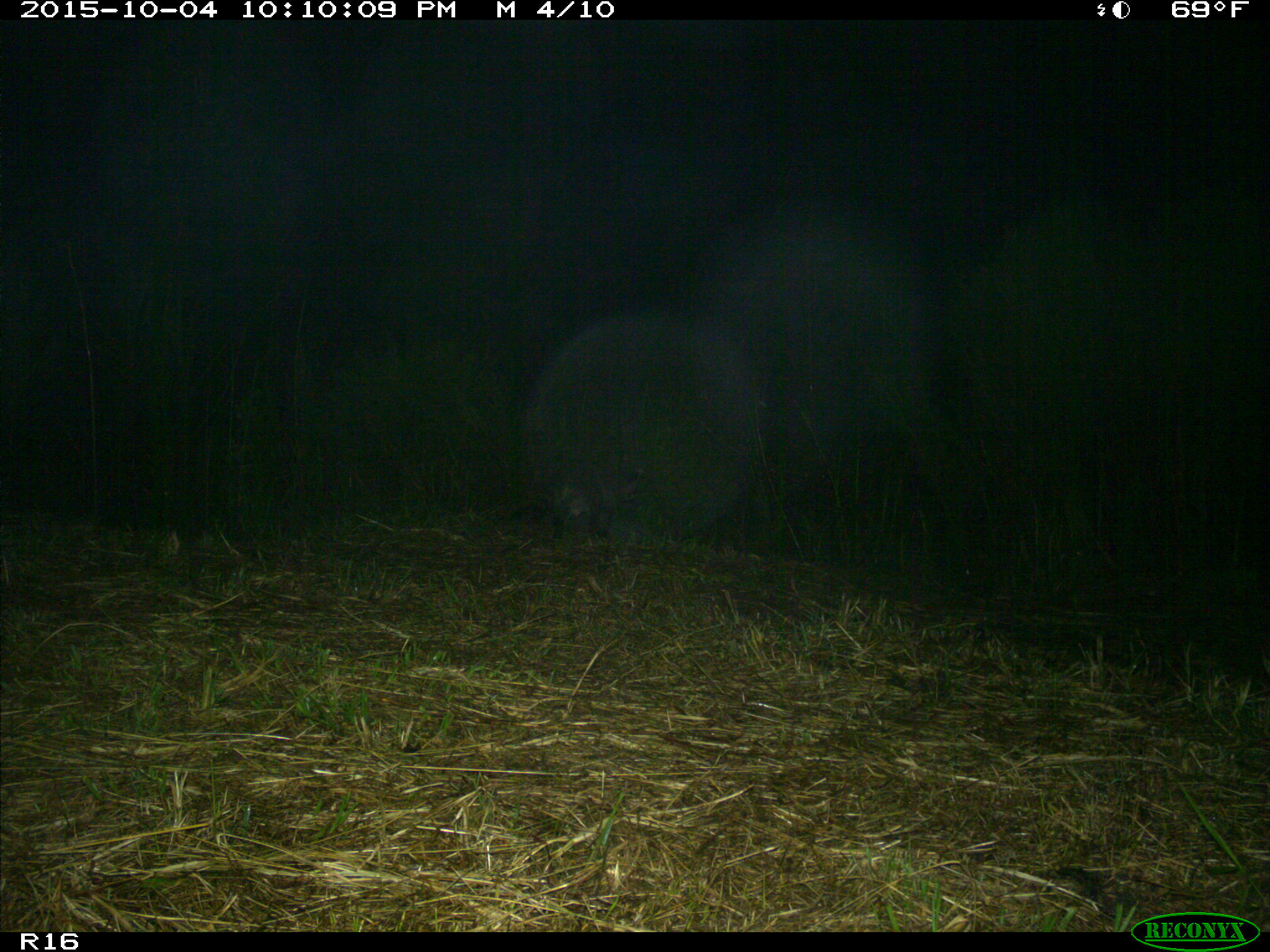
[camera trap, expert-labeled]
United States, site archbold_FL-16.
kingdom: Animalia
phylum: Chordata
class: Mammalia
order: Carnivora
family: Procyonidae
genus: Procyon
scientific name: Procyon lotor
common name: common raccoon